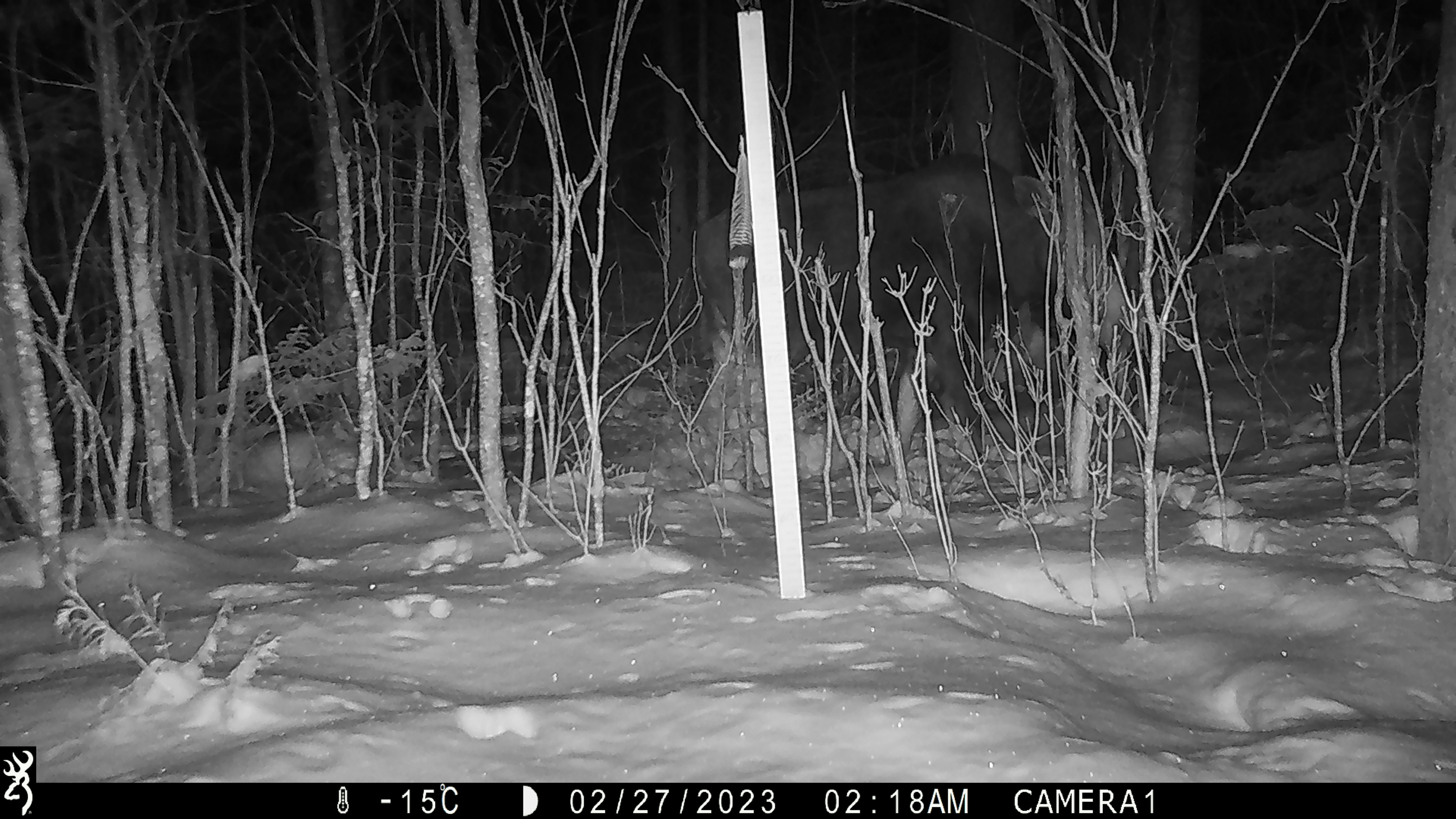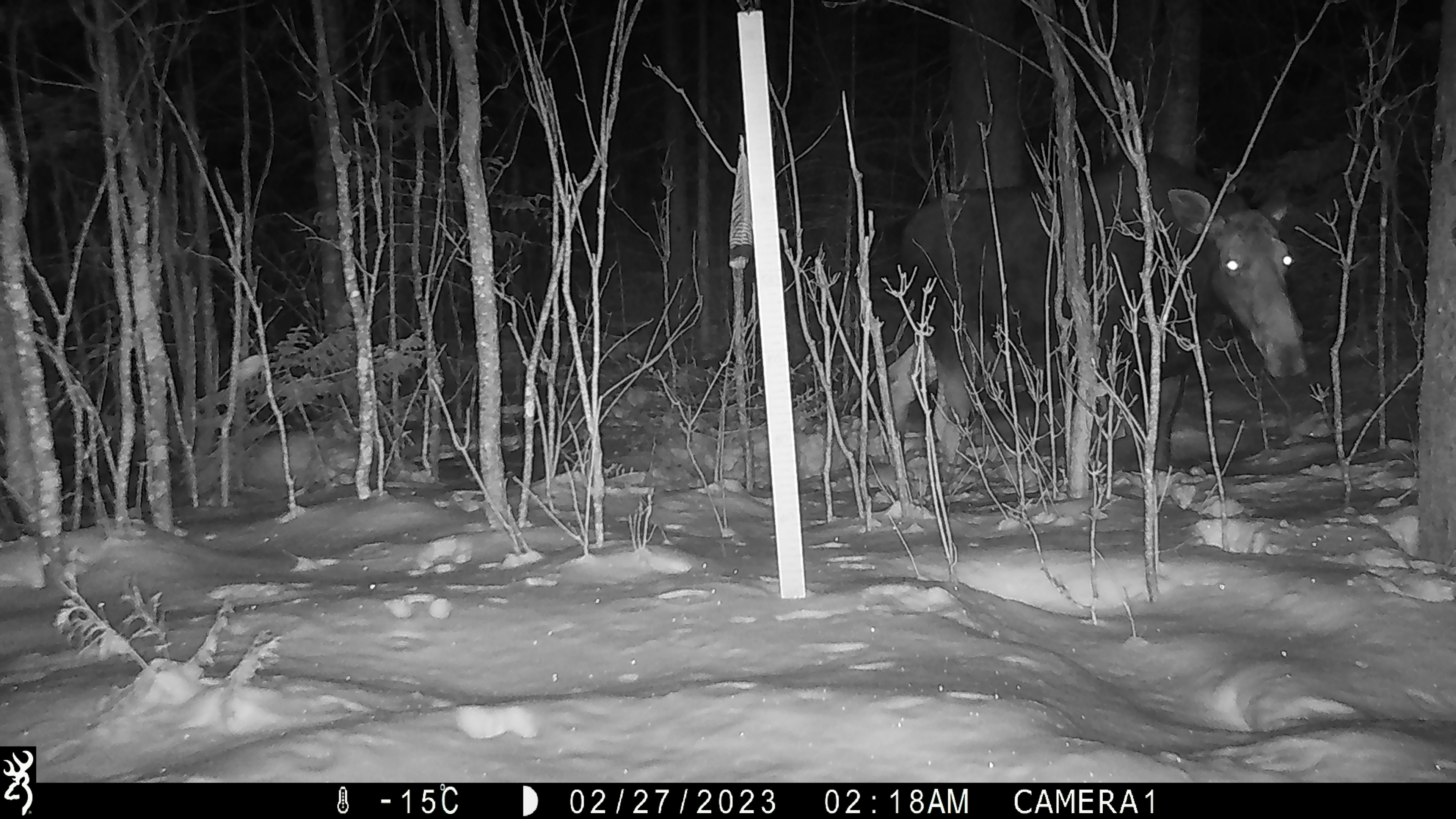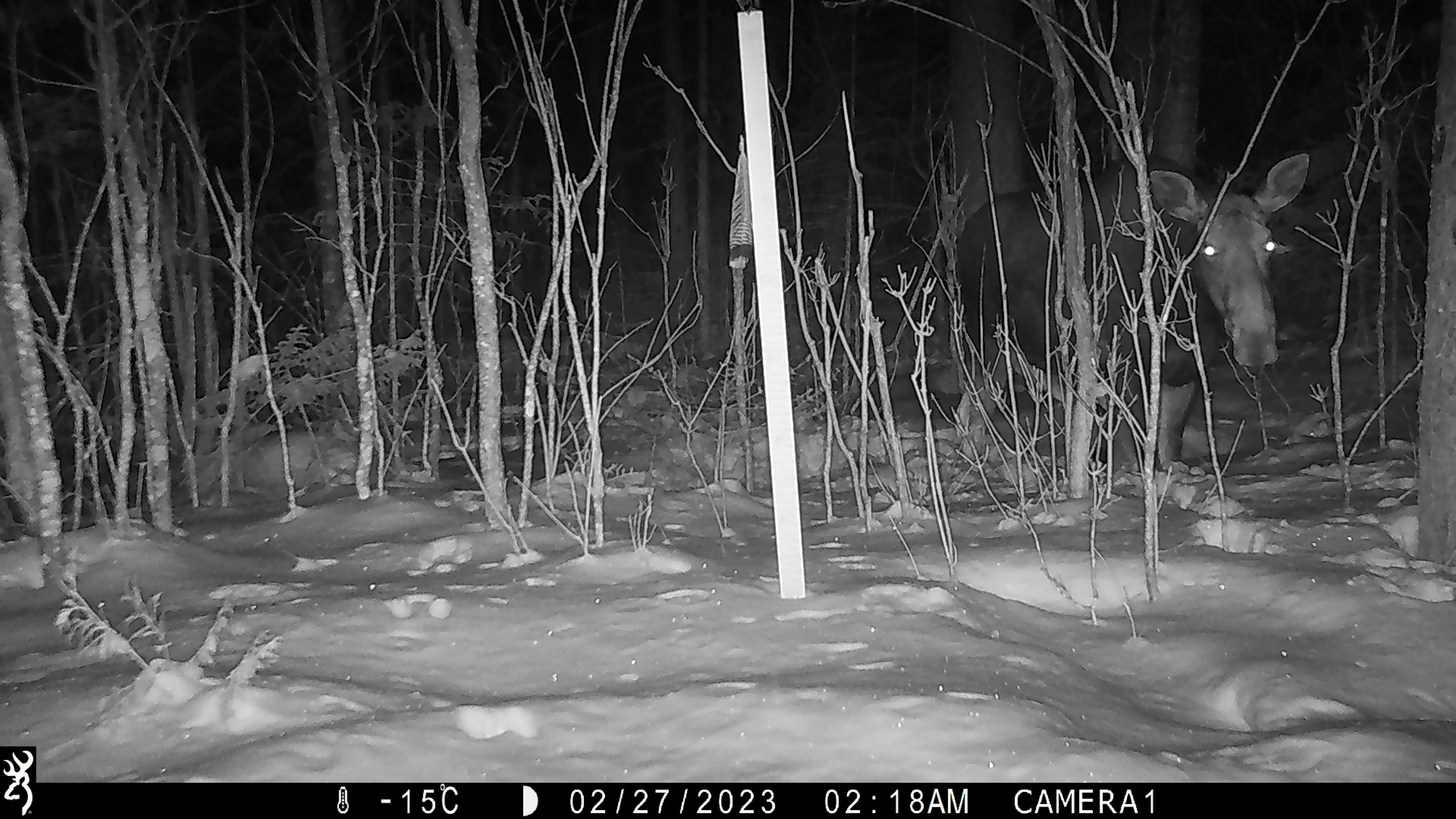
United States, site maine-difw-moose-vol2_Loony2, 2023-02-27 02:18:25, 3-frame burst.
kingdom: Animalia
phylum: Chordata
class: Mammalia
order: Artiodactyla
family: Cervidae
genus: Alces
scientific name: Alces alces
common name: moose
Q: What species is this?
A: Moose (Alces alces).